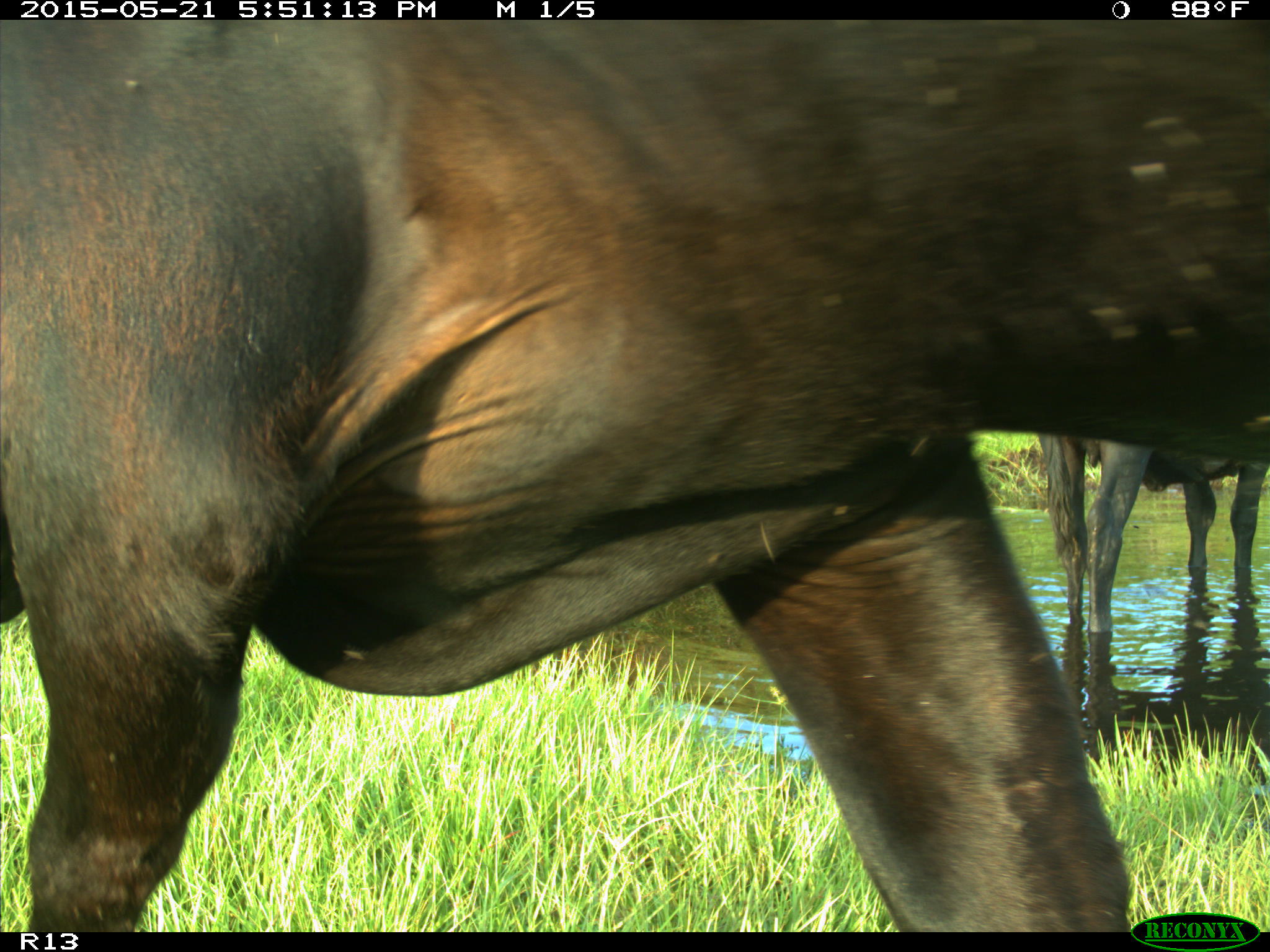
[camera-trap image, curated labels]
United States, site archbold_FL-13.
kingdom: Animalia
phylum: Chordata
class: Mammalia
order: Artiodactyla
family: Bovidae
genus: Bos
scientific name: Bos taurus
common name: domestic cow